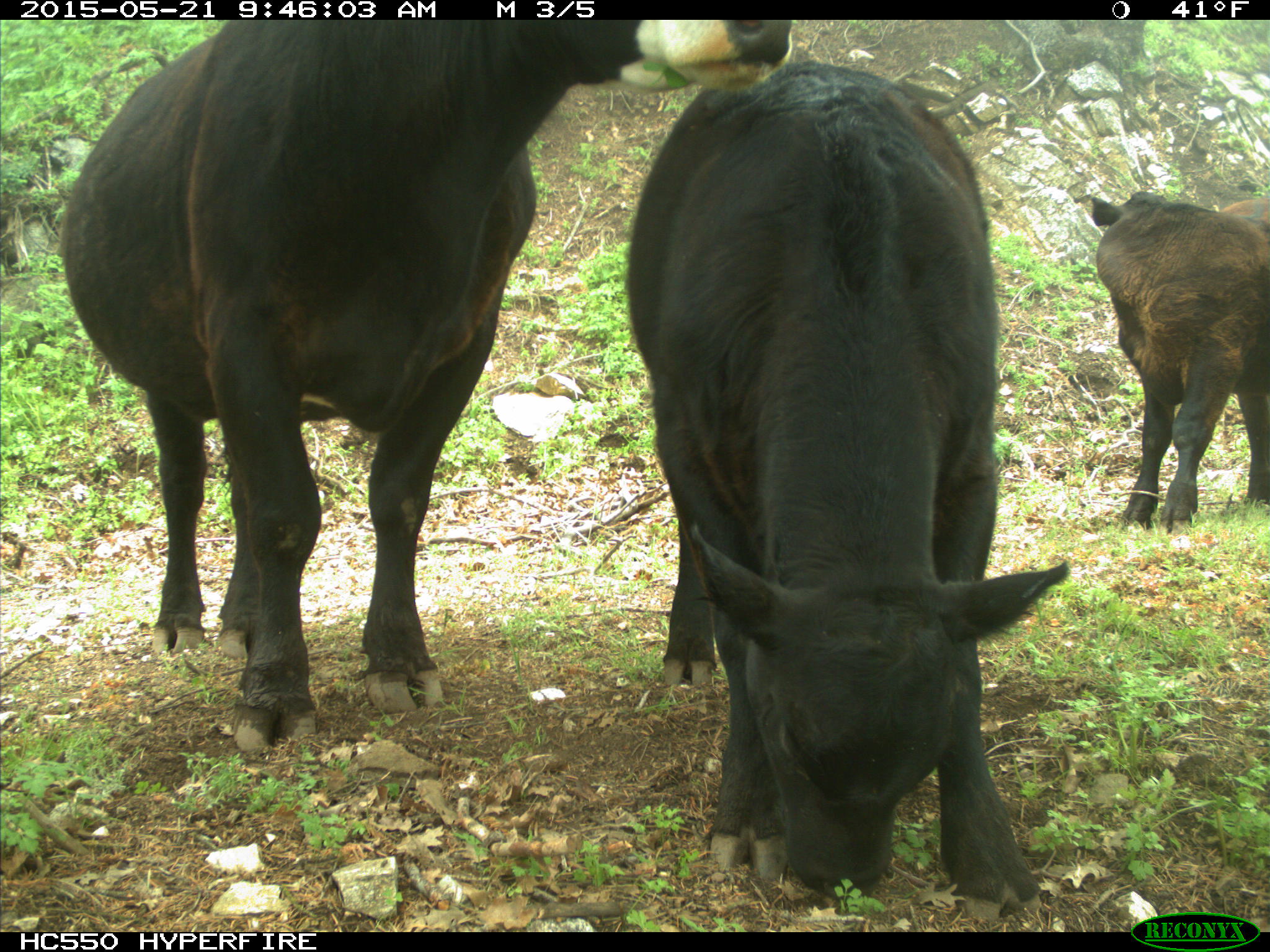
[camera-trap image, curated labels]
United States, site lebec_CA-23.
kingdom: Animalia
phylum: Chordata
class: Mammalia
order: Artiodactyla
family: Bovidae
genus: Bos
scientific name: Bos taurus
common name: domestic cow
Bos taurus (domestic cow).